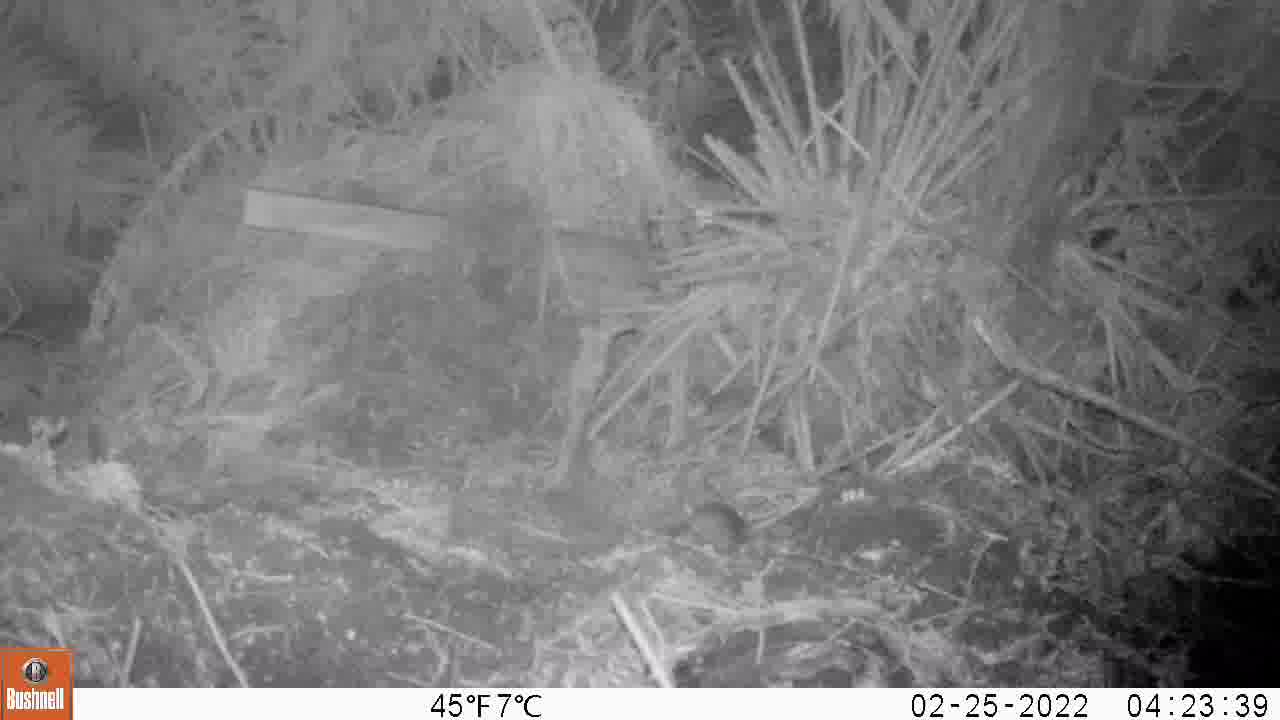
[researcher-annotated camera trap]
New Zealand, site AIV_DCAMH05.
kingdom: Animalia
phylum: Chordata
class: Mammalia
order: Rodentia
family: Muridae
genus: Mus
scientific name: Mus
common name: mouse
Mouse (Mus).